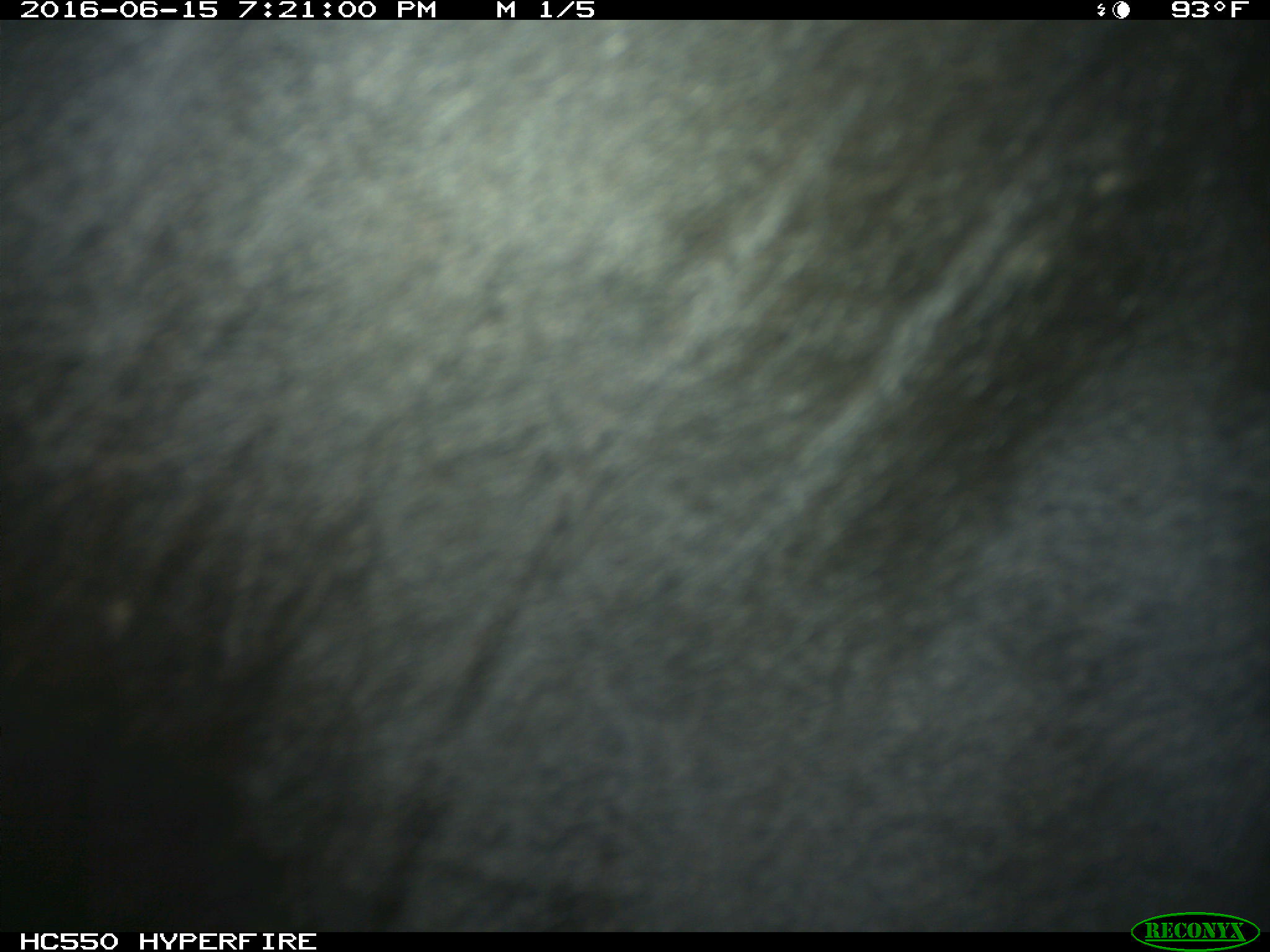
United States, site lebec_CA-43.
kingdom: Animalia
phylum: Chordata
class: Mammalia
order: Artiodactyla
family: Bovidae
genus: Bos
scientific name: Bos taurus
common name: domestic cow